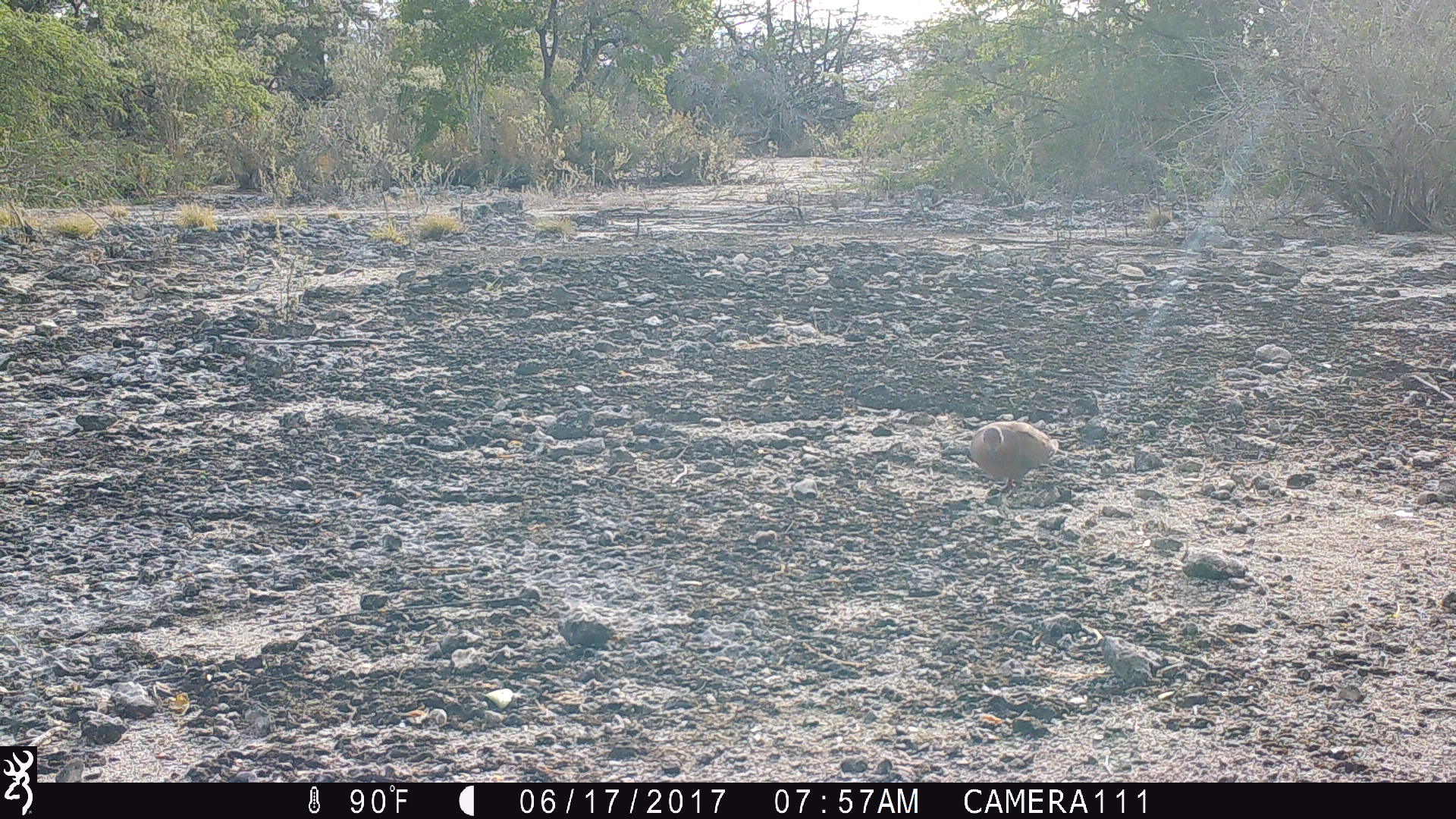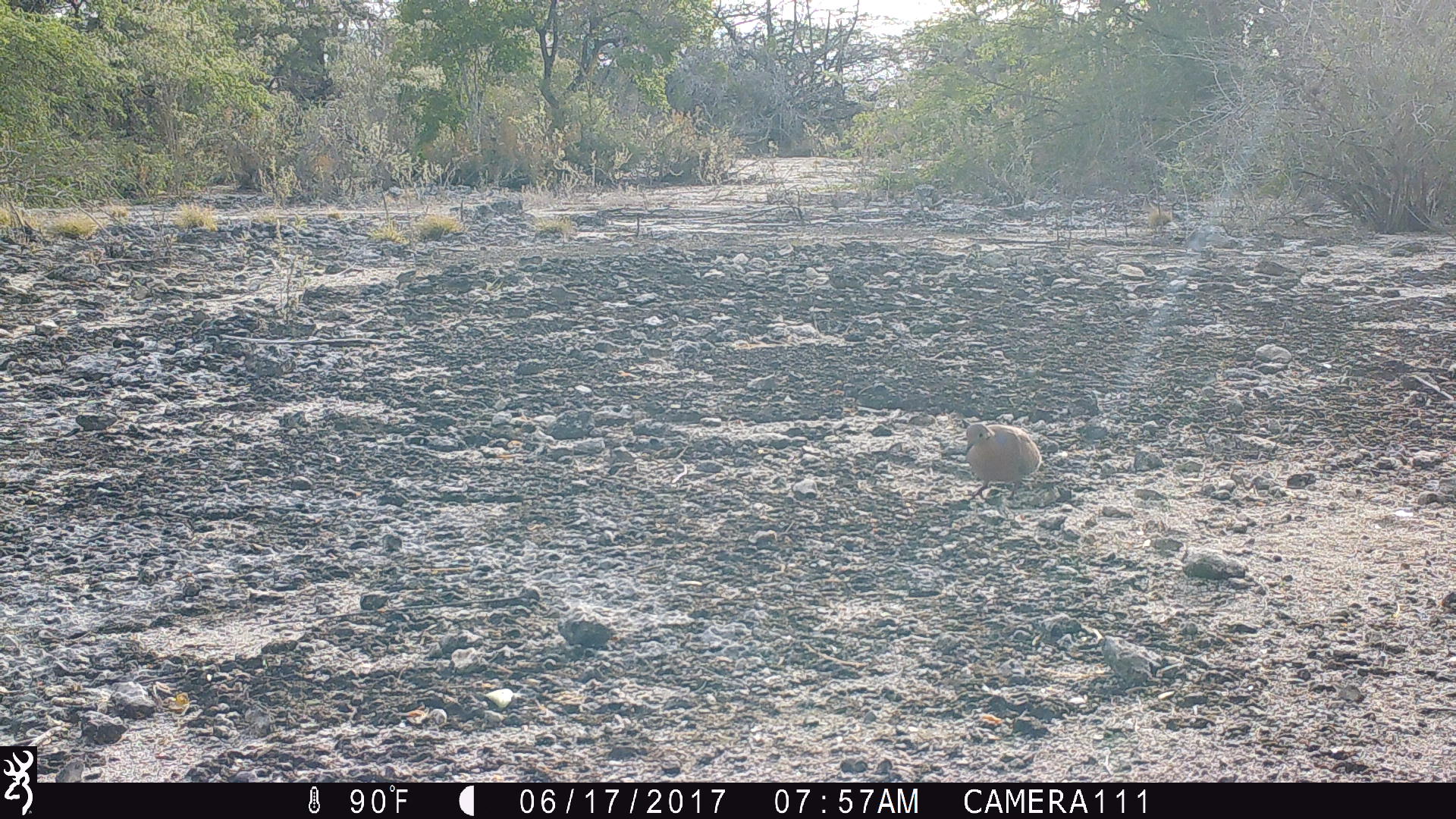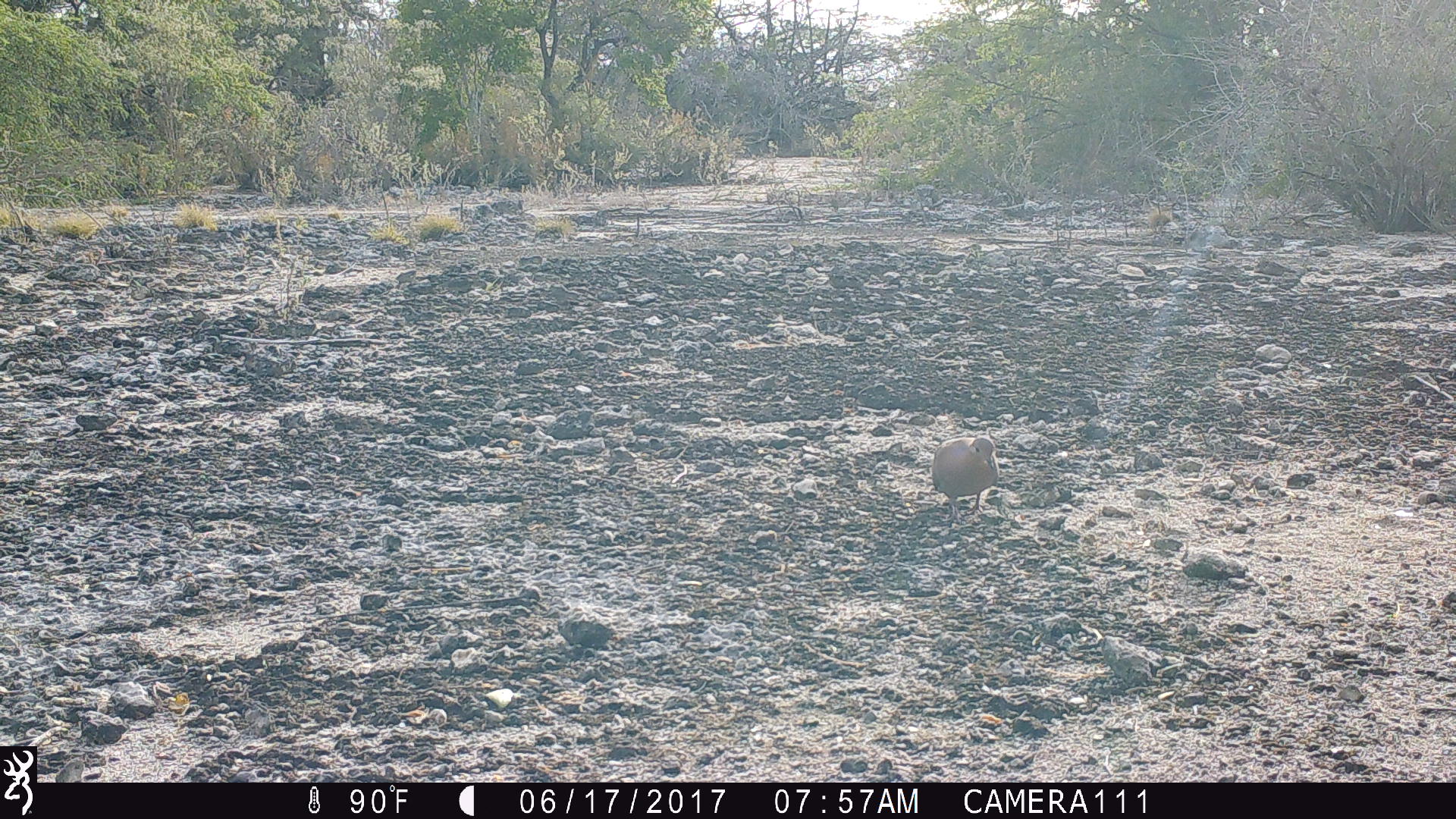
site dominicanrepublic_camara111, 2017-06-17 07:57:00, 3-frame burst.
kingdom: Animalia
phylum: Chordata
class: Aves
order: Columbiformes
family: Columbidae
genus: Zenaida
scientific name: Zenaida asiatica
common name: white-winged dove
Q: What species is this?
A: White-winged dove (Zenaida asiatica).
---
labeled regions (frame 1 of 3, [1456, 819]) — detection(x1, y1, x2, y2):
white-winged dove: detection(966, 418, 1060, 504)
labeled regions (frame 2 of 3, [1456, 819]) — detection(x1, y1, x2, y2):
white-winged dove: detection(958, 417, 1043, 504)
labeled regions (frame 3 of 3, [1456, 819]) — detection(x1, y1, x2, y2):
white-winged dove: detection(928, 435, 1004, 529)